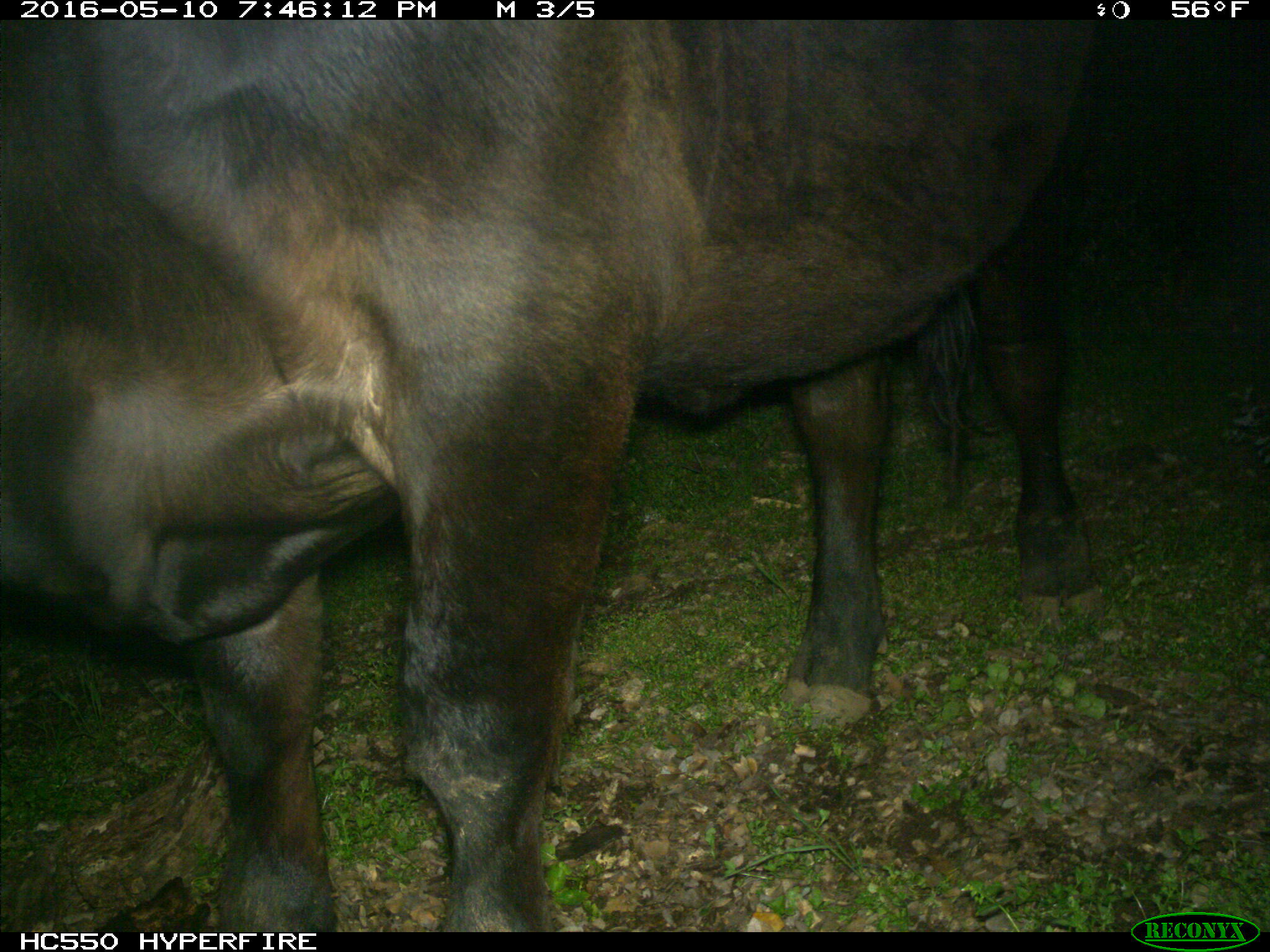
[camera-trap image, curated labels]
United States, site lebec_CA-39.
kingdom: Animalia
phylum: Chordata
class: Mammalia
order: Artiodactyla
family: Bovidae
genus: Bos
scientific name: Bos taurus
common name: domestic cow